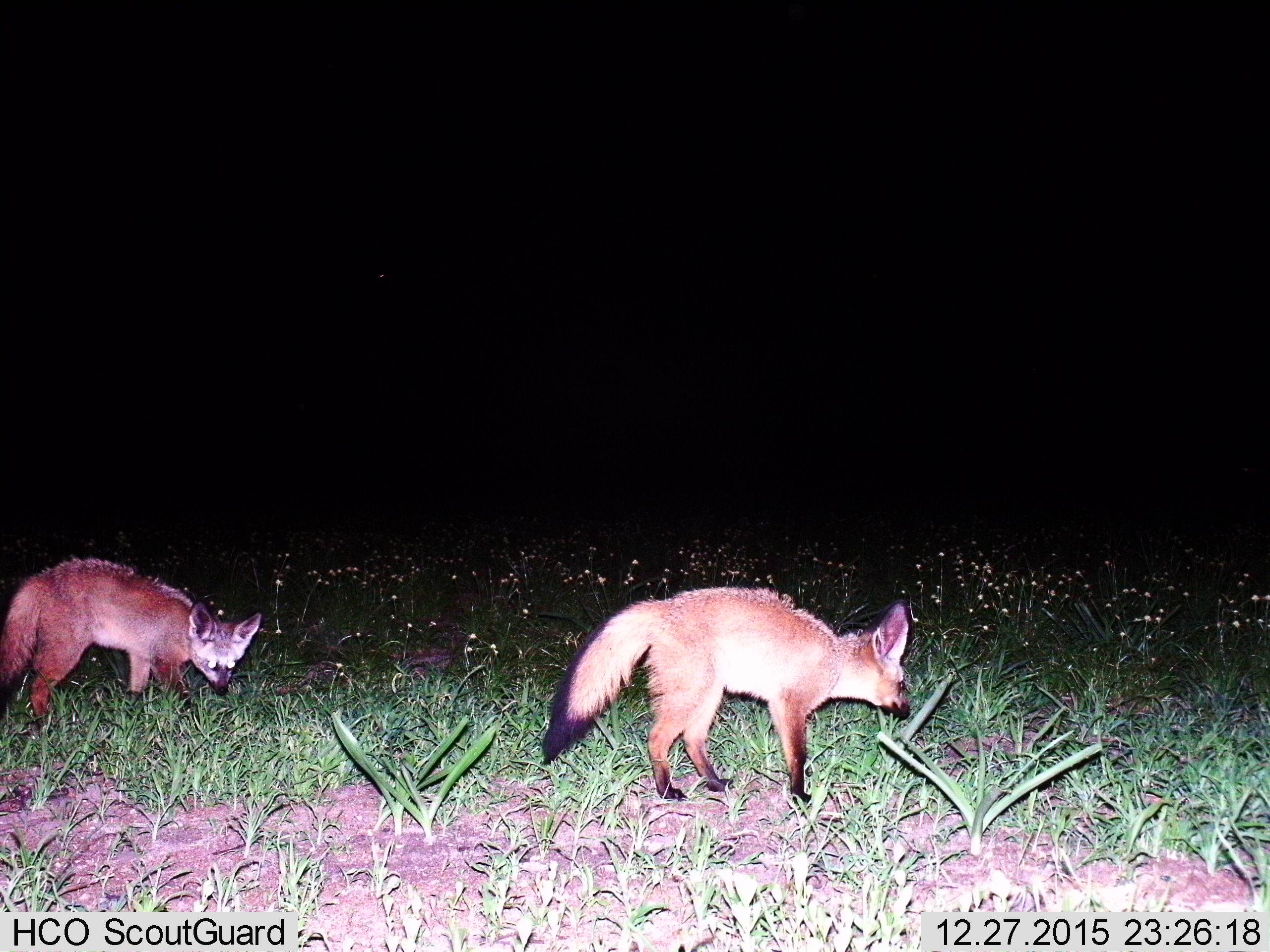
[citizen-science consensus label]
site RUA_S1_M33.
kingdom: Animalia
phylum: Chordata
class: Mammalia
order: Carnivora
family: Canidae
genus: Otocyon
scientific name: Otocyon megalotis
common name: bat-eared fox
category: foxbateared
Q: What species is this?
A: Foxbateared (bat-eared fox) (Otocyon megalotis).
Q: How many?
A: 2.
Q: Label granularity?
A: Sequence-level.